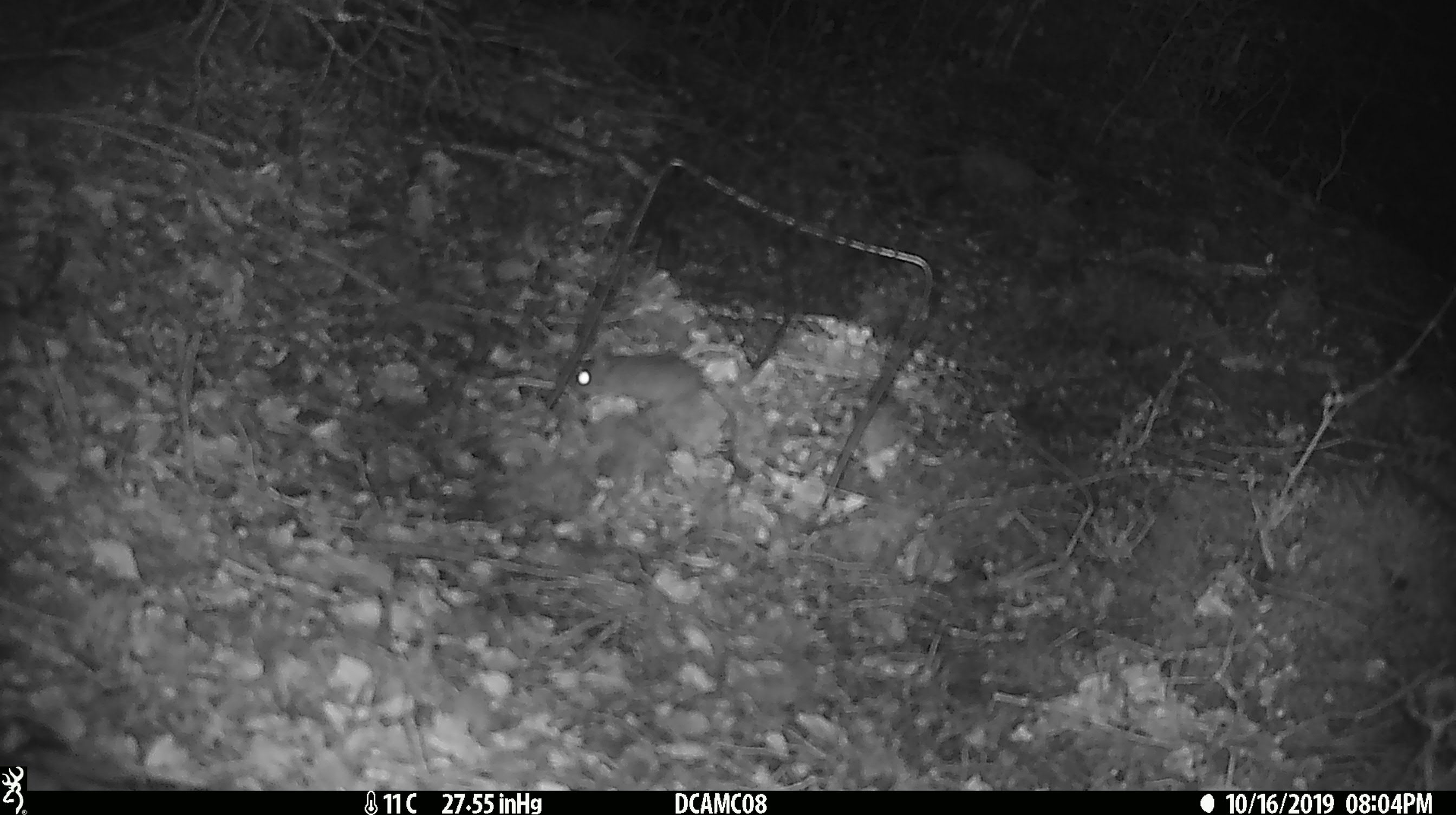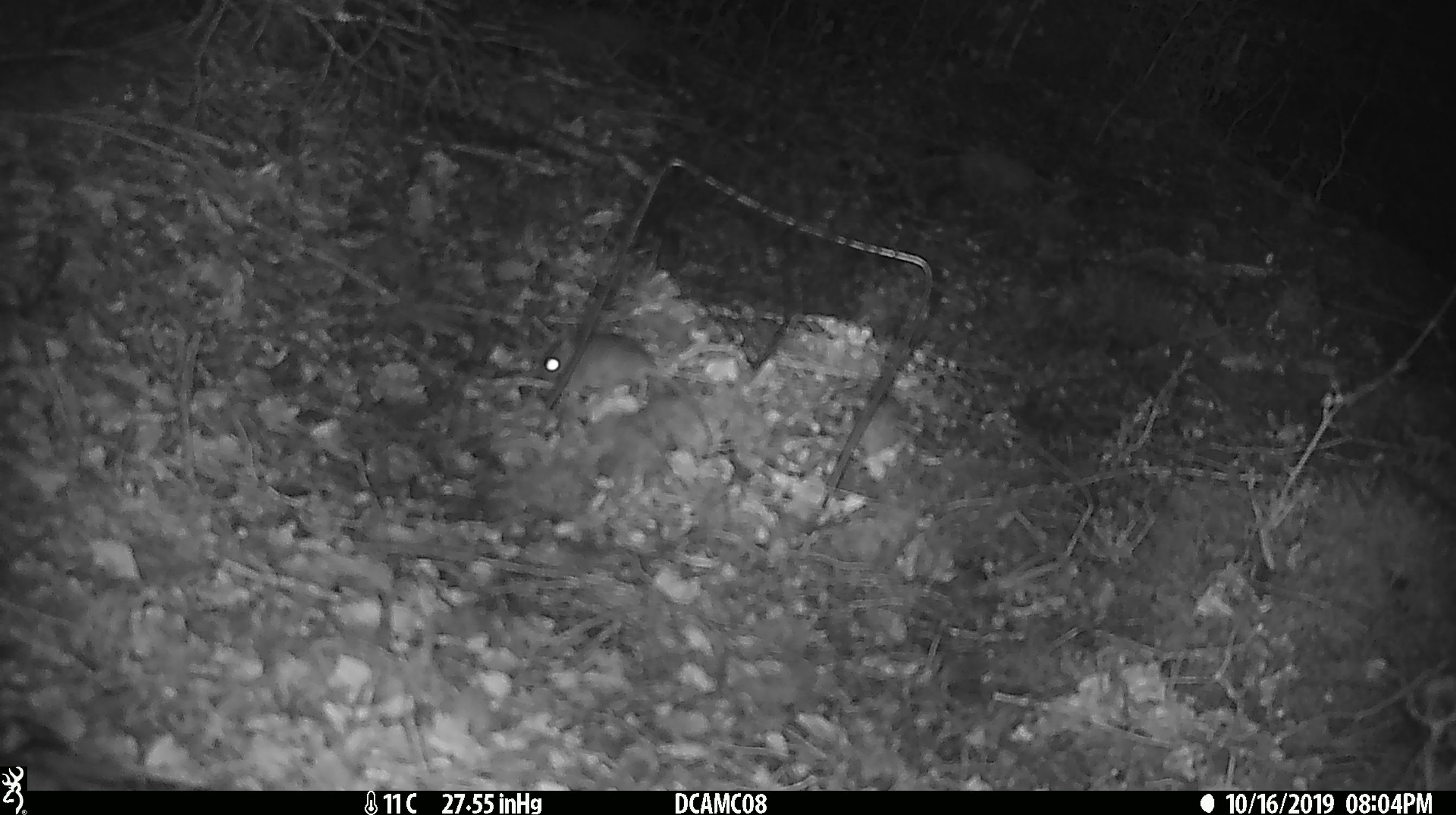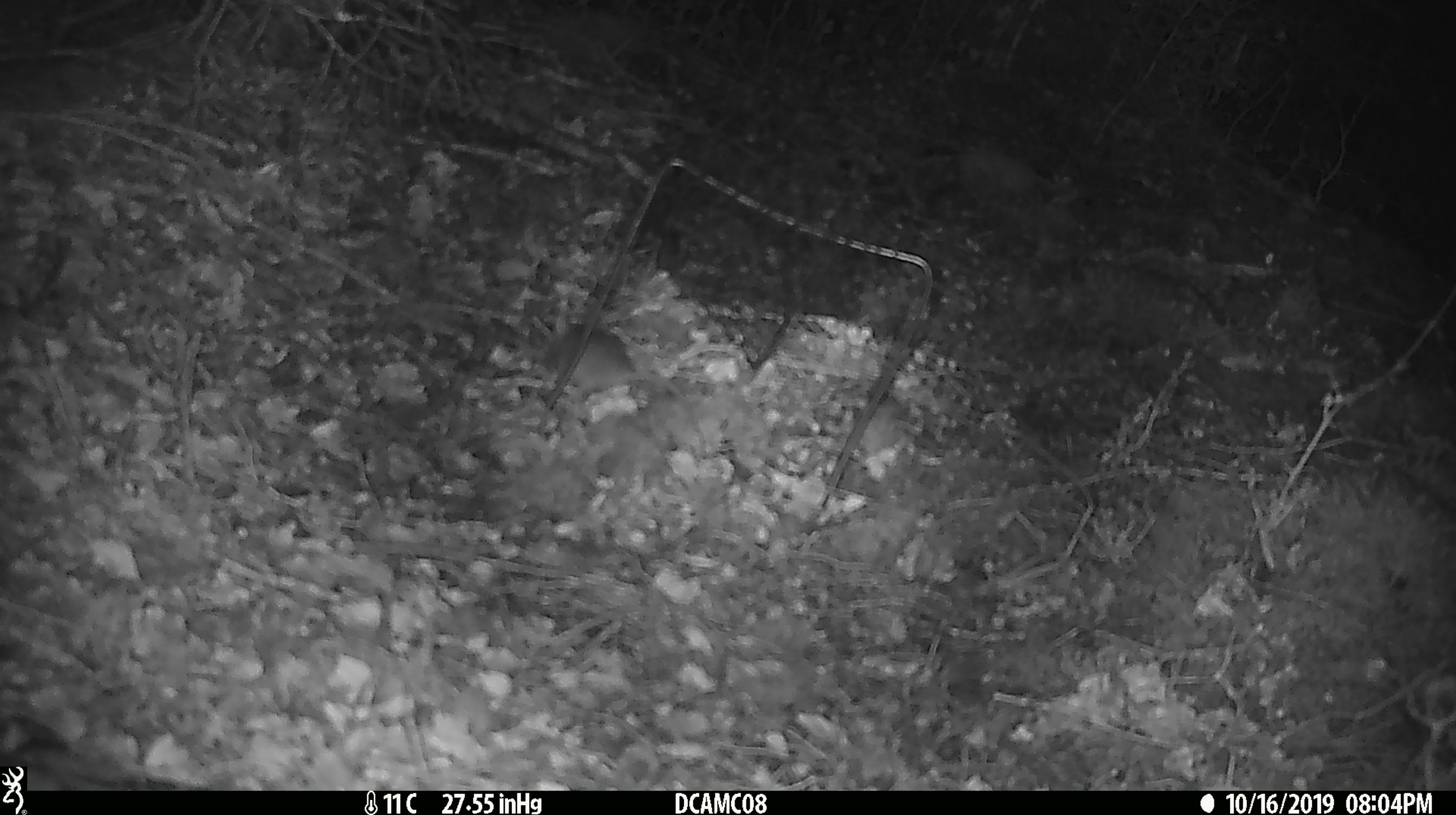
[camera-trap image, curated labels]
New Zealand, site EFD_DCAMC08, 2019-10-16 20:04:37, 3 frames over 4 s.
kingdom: Animalia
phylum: Chordata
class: Mammalia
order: Rodentia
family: Muridae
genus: Mus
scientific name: Mus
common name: mouse